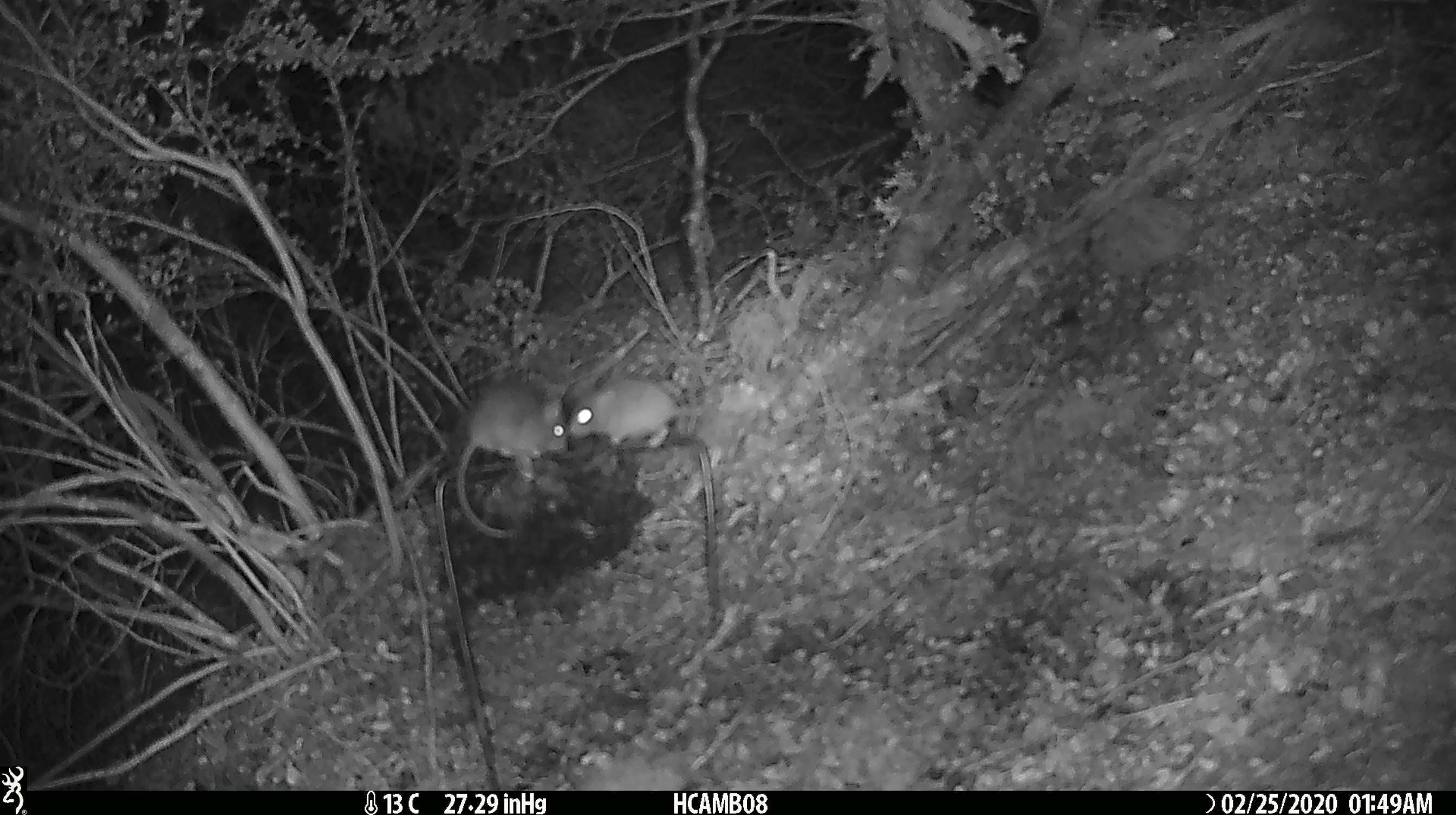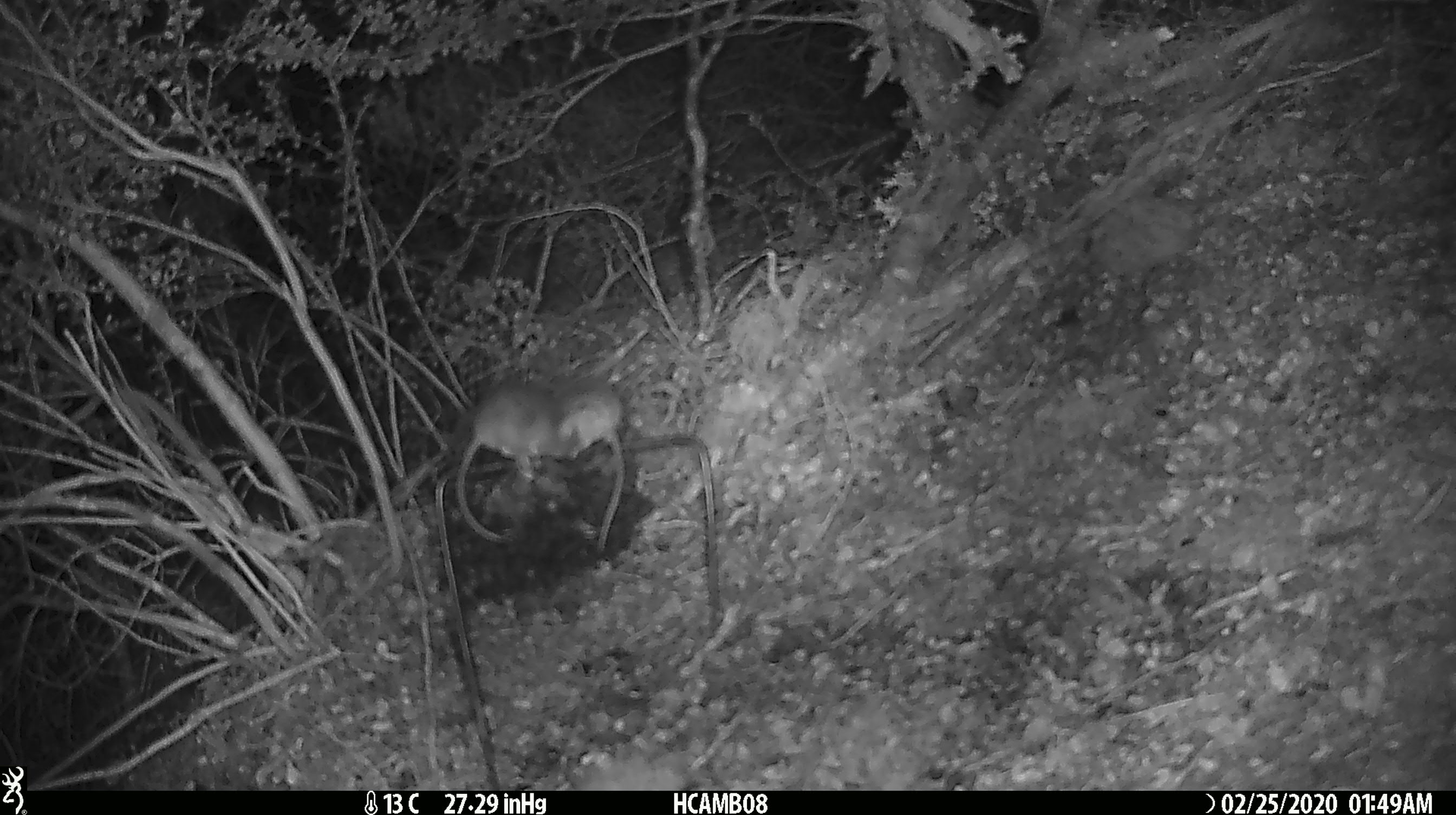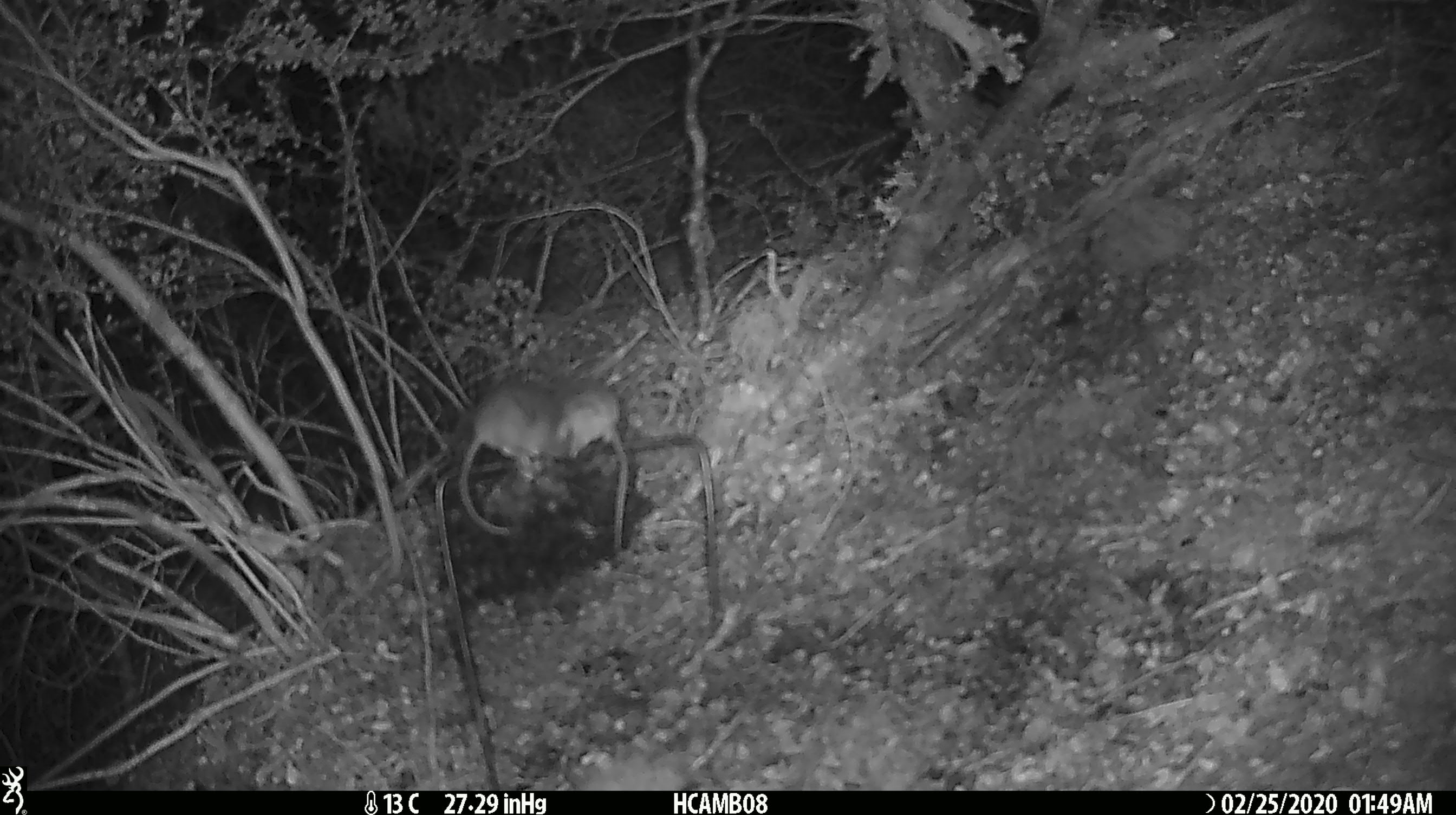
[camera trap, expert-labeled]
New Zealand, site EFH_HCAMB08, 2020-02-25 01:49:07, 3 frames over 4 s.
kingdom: Animalia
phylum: Chordata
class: Mammalia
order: Rodentia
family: Muridae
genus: Mus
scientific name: Mus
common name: mouse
Mouse (Mus).